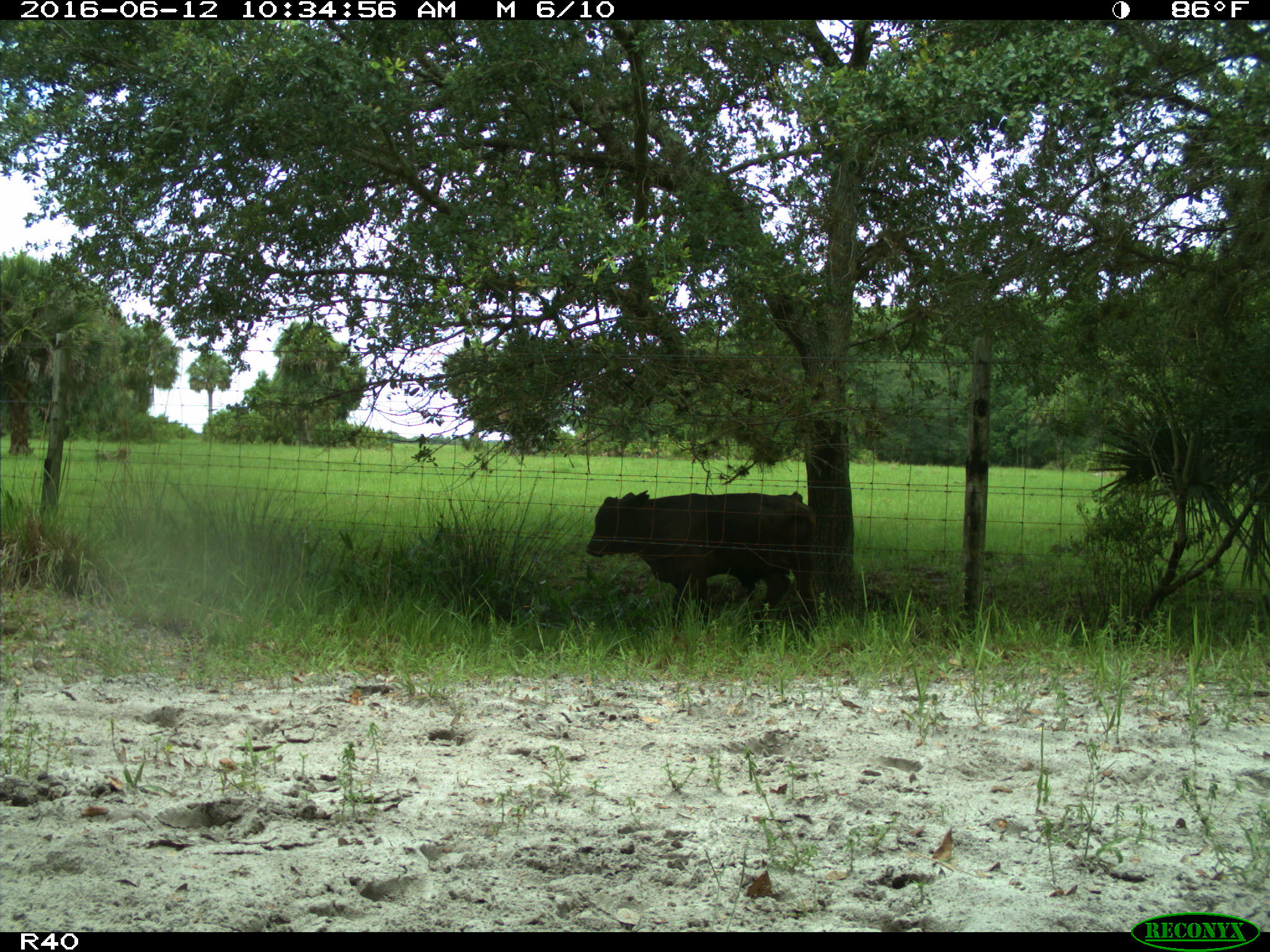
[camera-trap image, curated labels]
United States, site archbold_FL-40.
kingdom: Animalia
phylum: Chordata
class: Mammalia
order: Artiodactyla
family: Bovidae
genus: Bos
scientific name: Bos taurus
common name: domestic cow